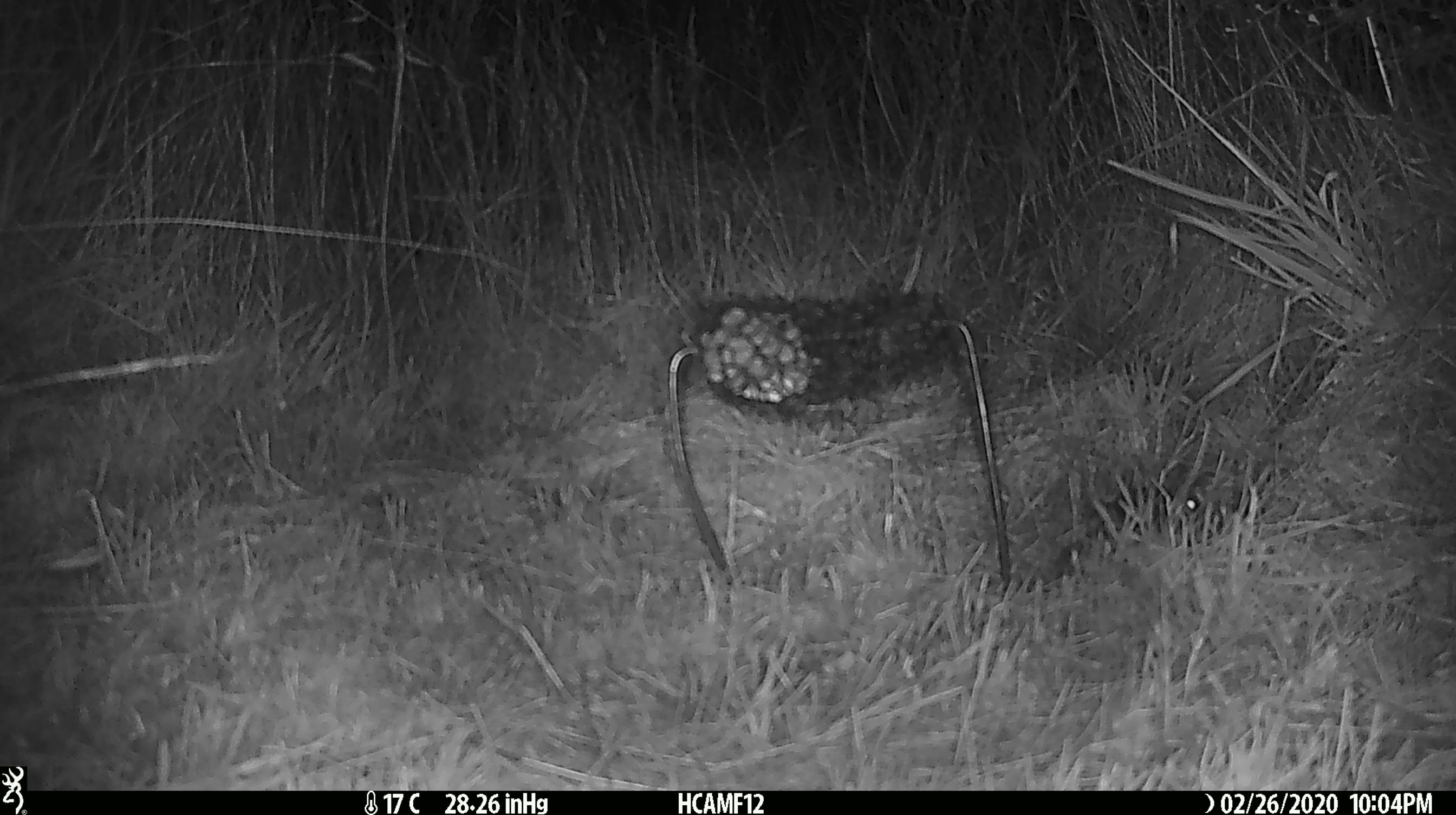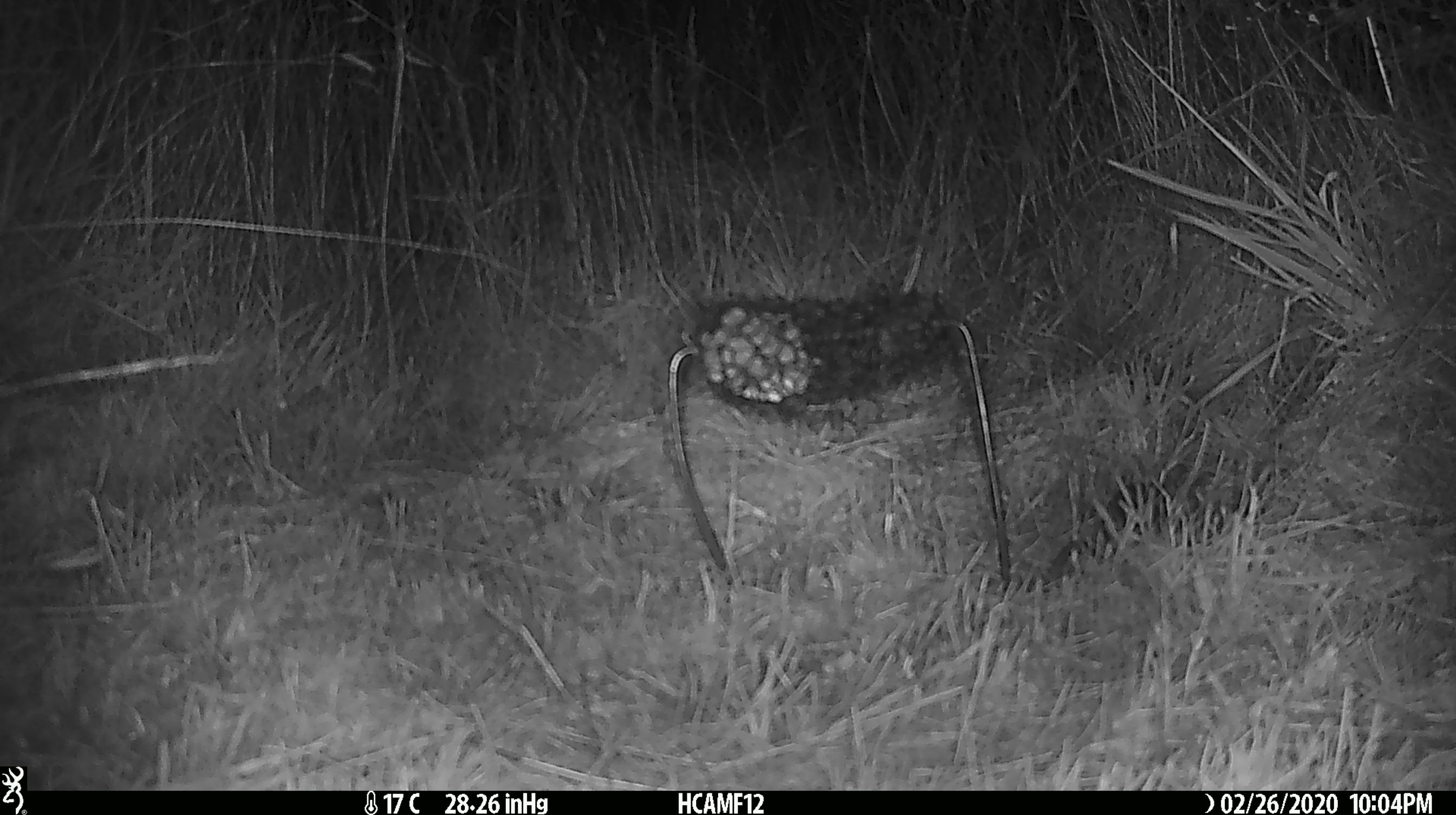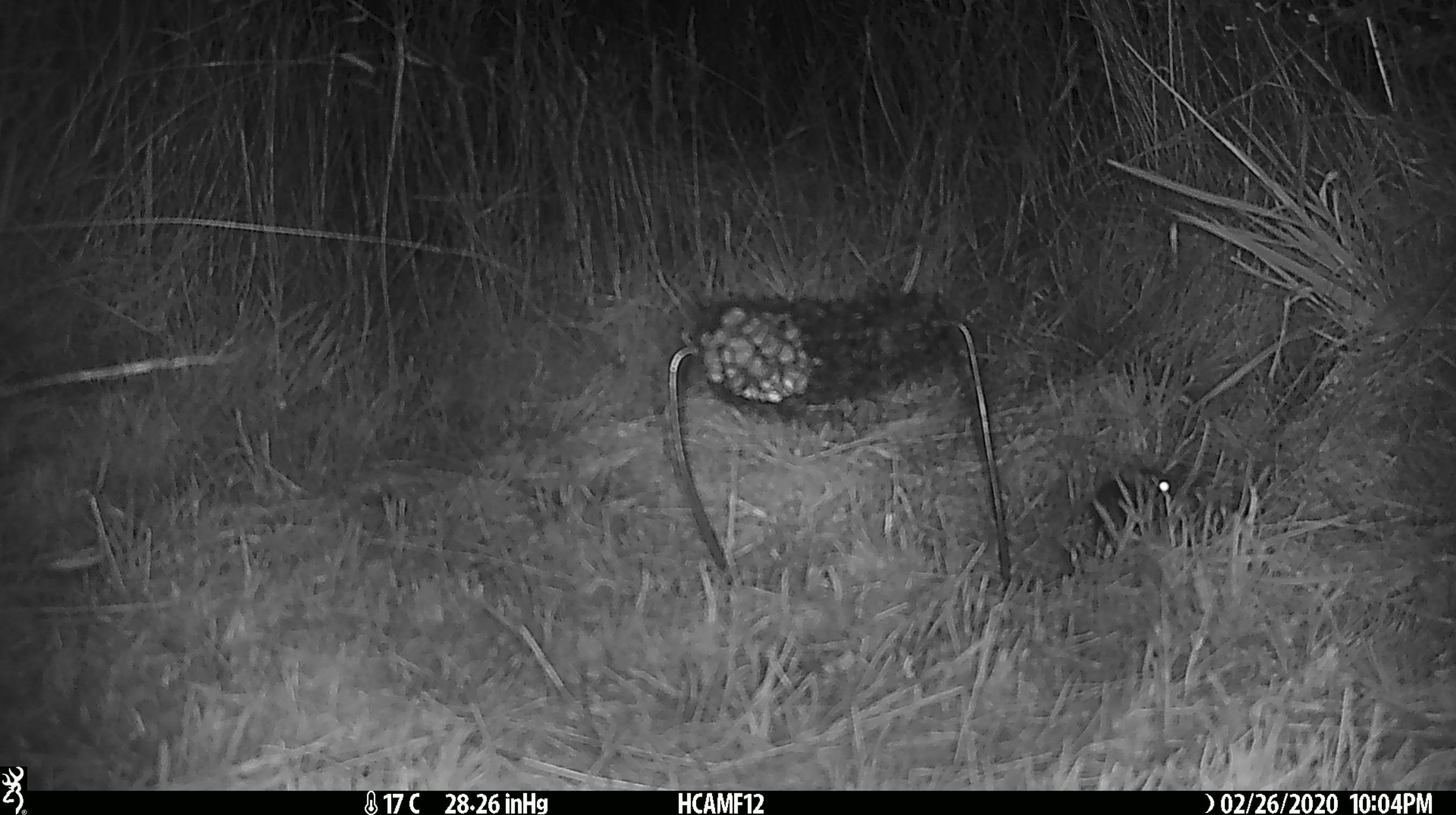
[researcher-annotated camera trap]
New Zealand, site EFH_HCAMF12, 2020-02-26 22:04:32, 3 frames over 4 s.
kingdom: Animalia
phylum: Chordata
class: Mammalia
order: Rodentia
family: Muridae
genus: Mus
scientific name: Mus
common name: mouse